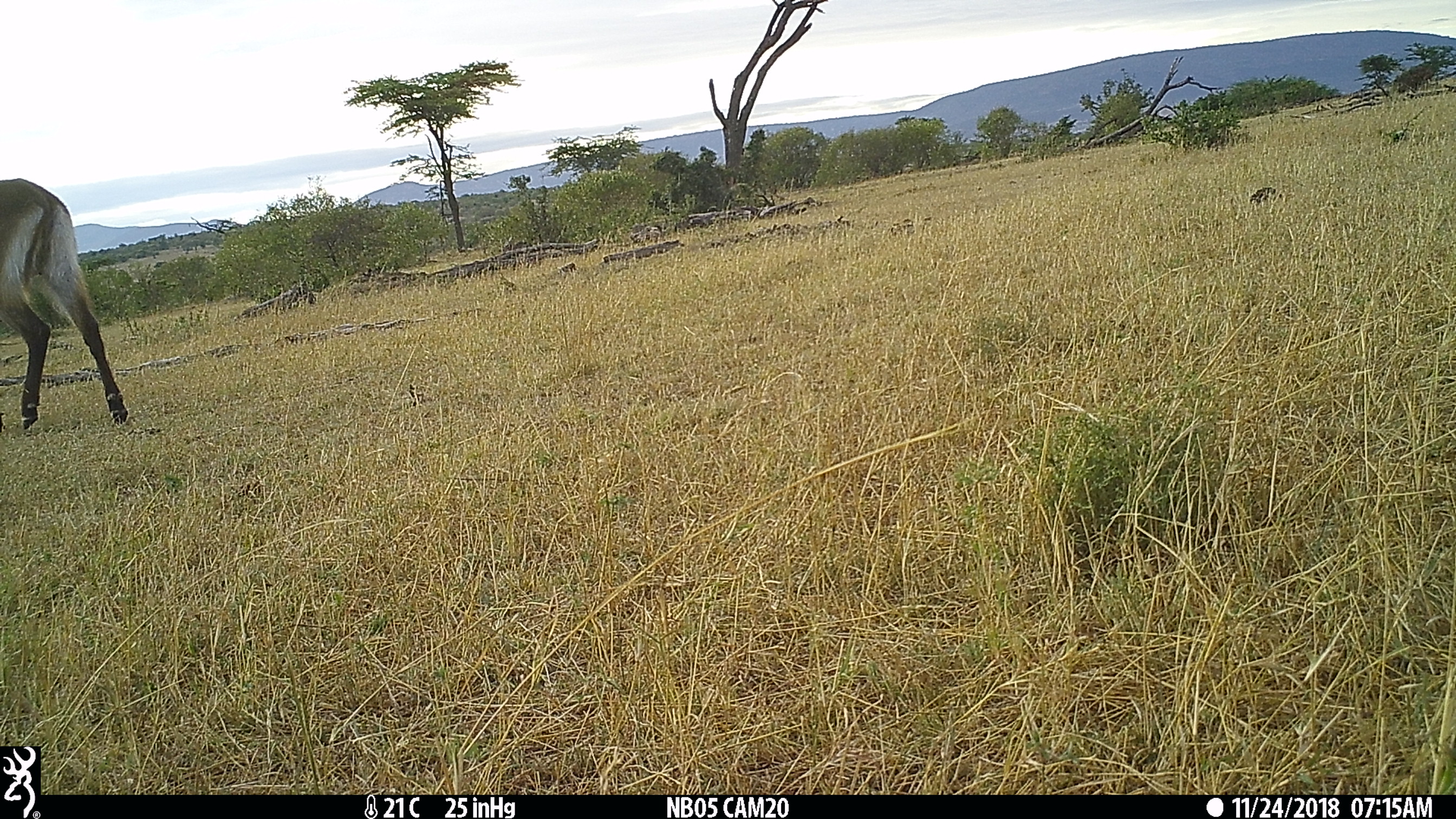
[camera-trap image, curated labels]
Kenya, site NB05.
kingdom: Animalia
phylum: Chordata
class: Mammalia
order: Artiodactyla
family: Bovidae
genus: Kobus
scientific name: Kobus ellipsiprymnus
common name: waterbuck